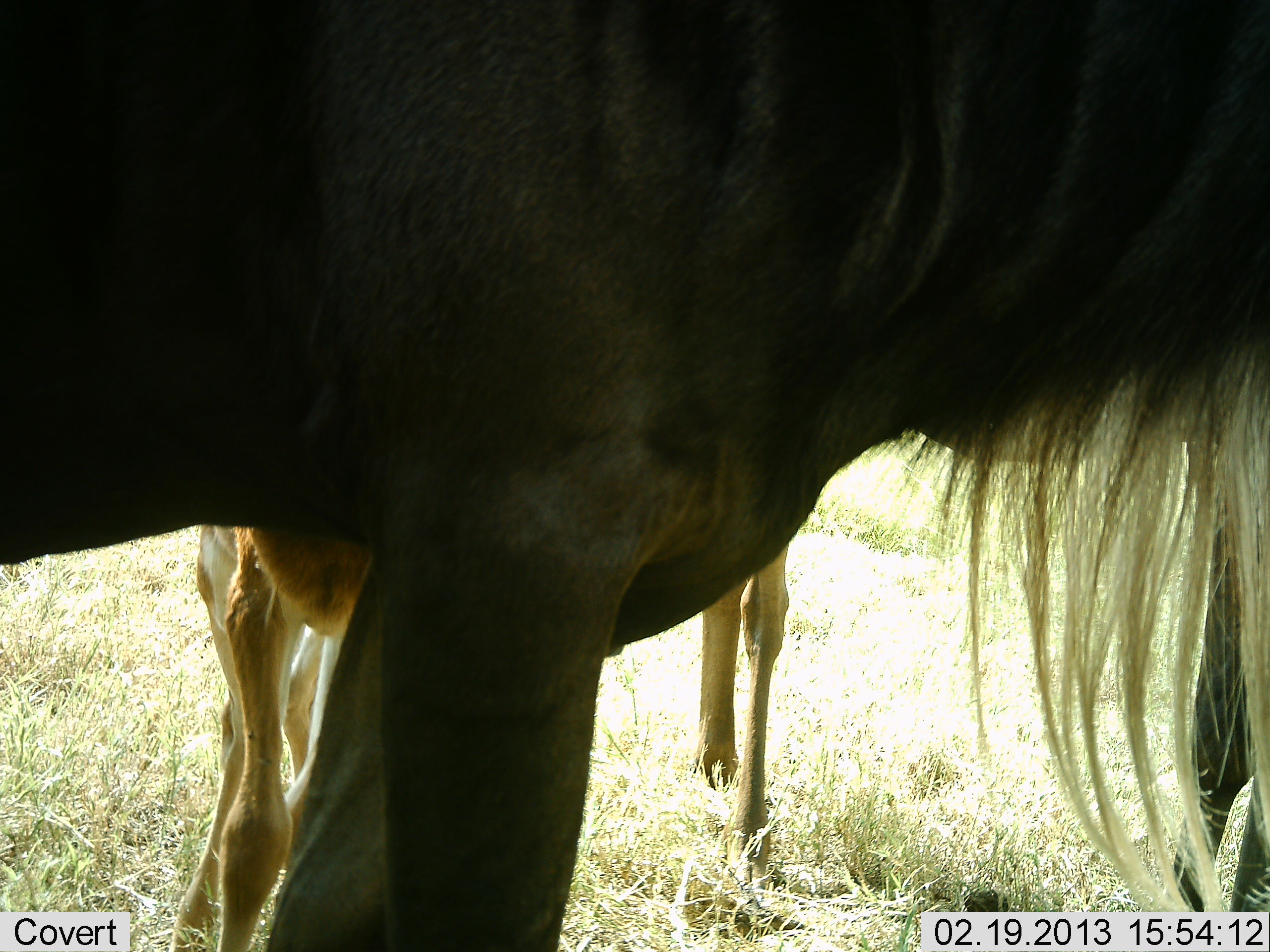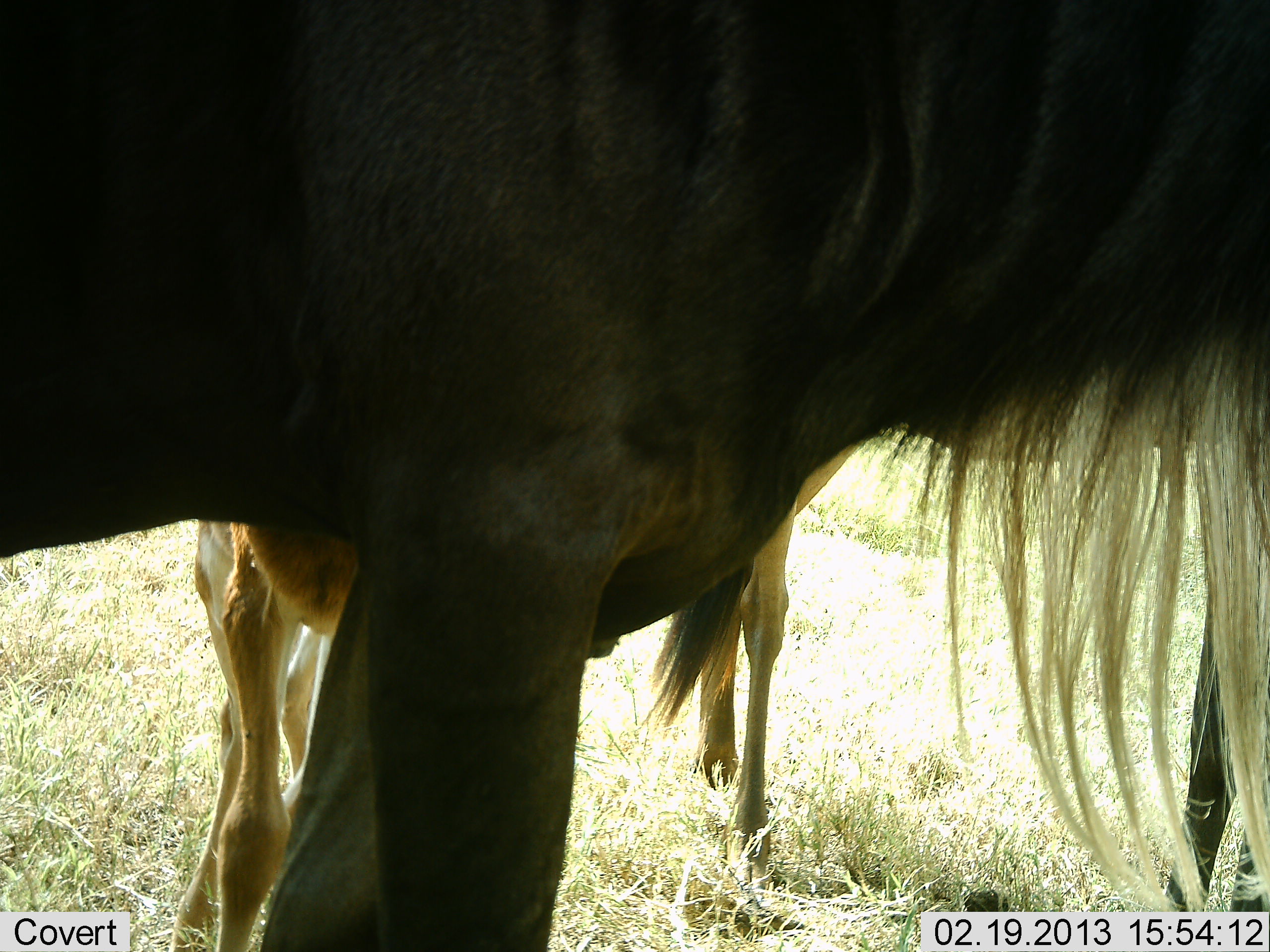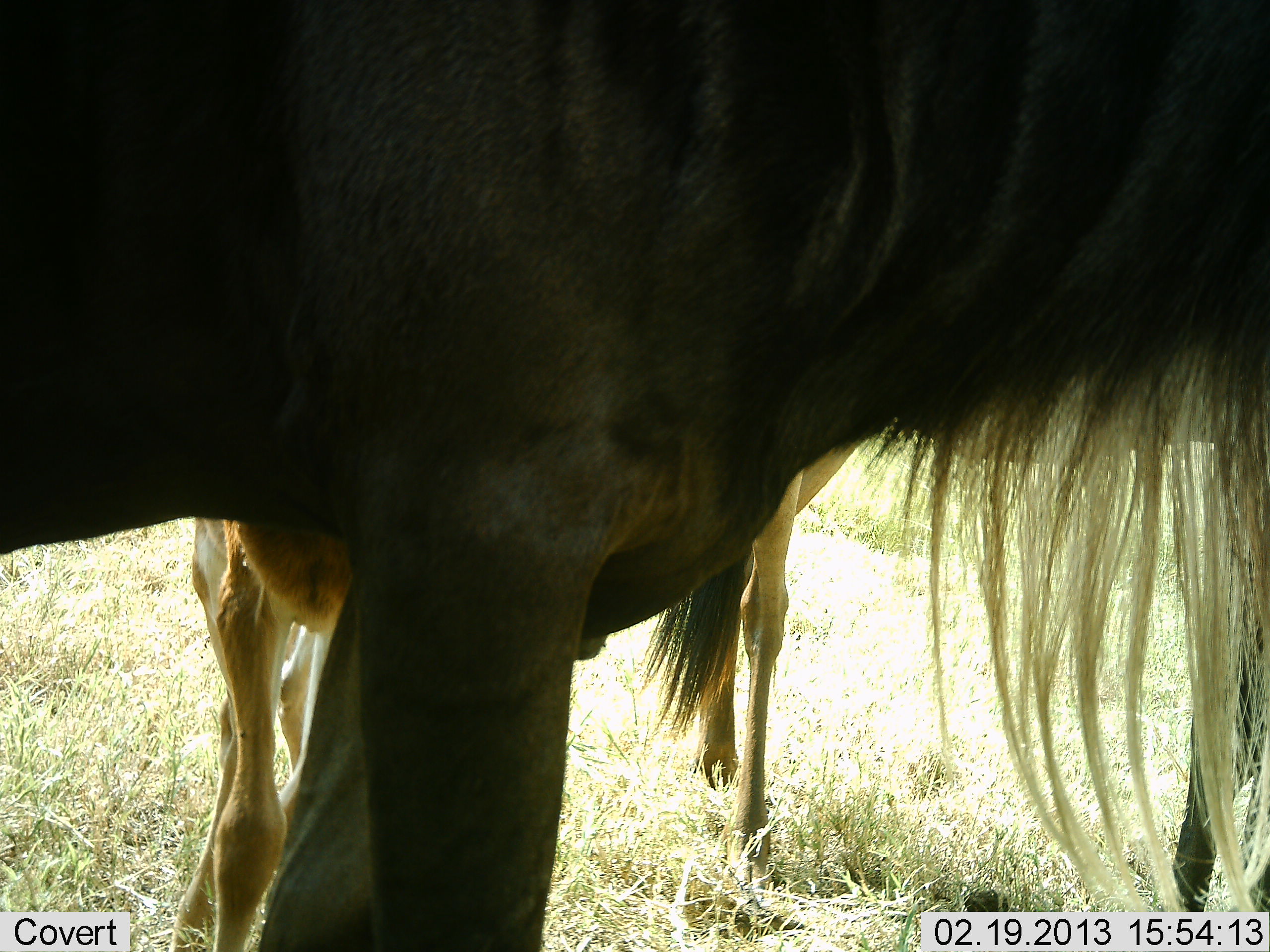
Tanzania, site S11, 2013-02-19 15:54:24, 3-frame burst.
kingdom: Animalia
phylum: Chordata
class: Mammalia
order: Artiodactyla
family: Bovidae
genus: Connochaetes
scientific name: Connochaetes taurinus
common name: blue wildebeest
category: wildebeest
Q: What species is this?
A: Wildebeest (blue wildebeest) (Connochaetes taurinus).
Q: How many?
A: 2.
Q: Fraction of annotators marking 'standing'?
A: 96%.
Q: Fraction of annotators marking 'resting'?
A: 0%.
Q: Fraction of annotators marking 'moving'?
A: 0%.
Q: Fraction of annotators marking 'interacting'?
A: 4%.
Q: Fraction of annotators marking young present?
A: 15%.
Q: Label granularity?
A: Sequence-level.